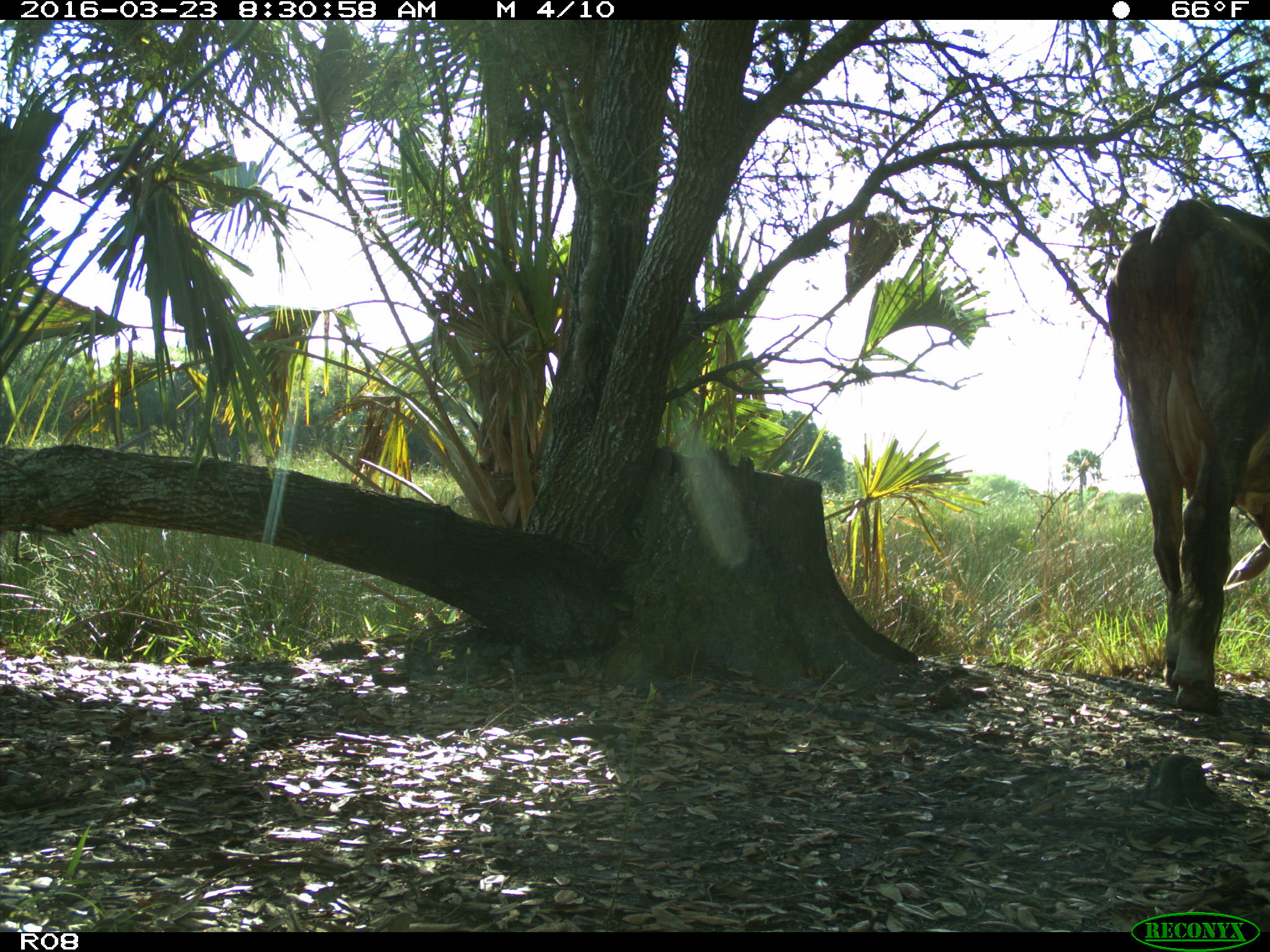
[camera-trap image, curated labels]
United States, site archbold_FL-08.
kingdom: Animalia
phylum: Chordata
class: Mammalia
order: Artiodactyla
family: Bovidae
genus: Bos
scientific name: Bos taurus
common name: domestic cow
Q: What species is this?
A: Bos taurus (domestic cow).